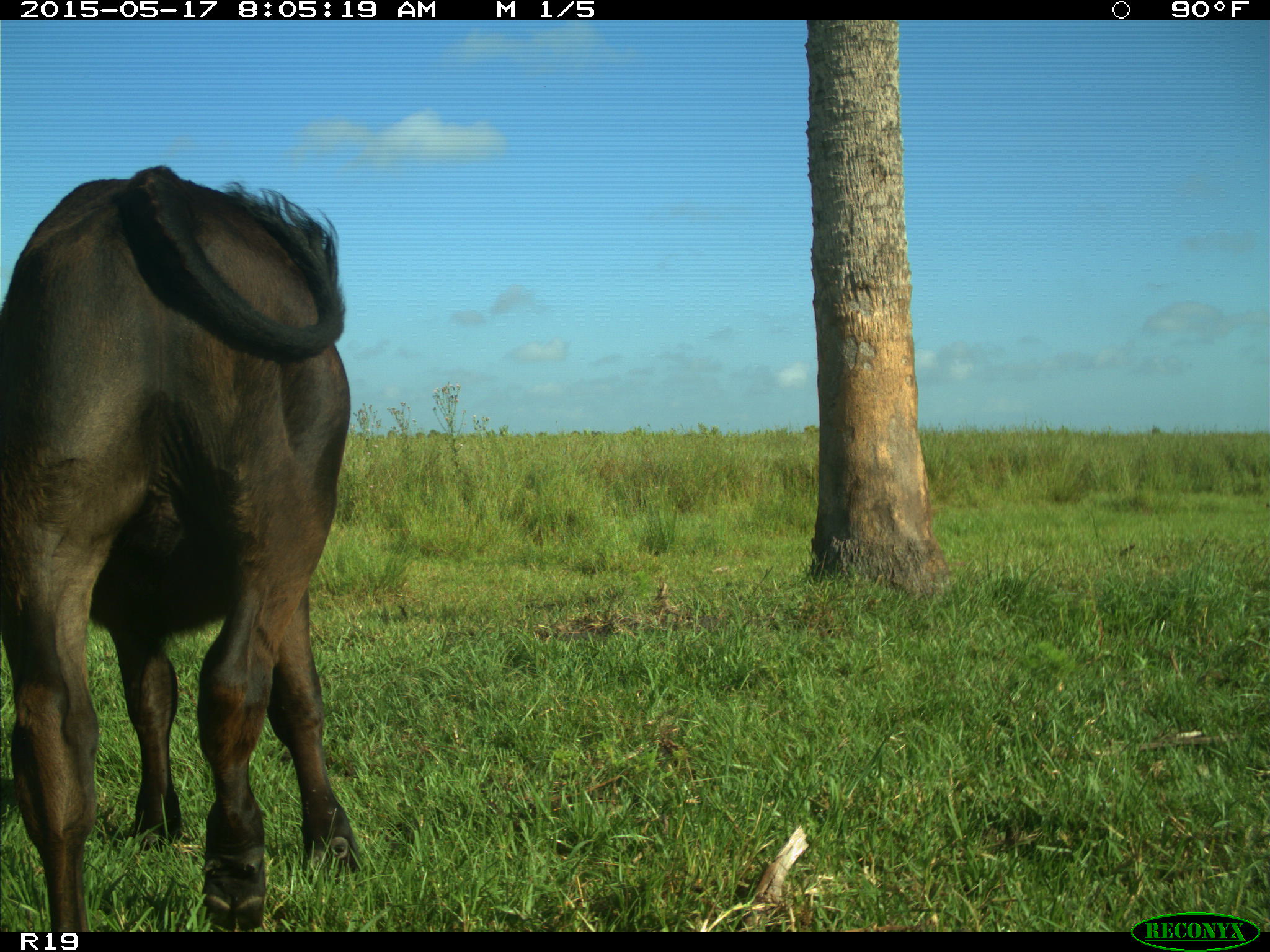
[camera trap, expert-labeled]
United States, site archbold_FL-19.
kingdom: Animalia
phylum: Chordata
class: Mammalia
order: Artiodactyla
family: Bovidae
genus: Bos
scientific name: Bos taurus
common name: domestic cow